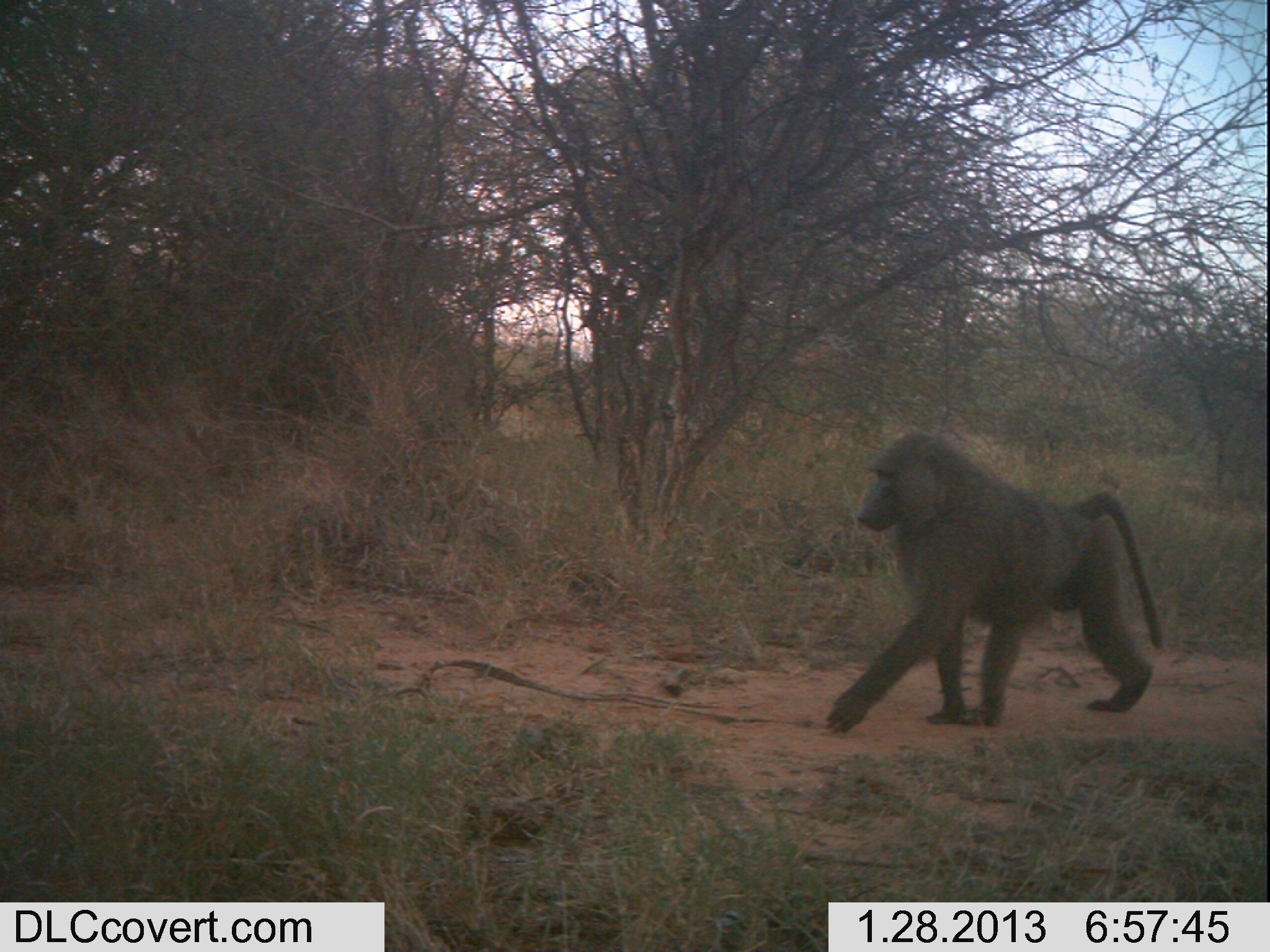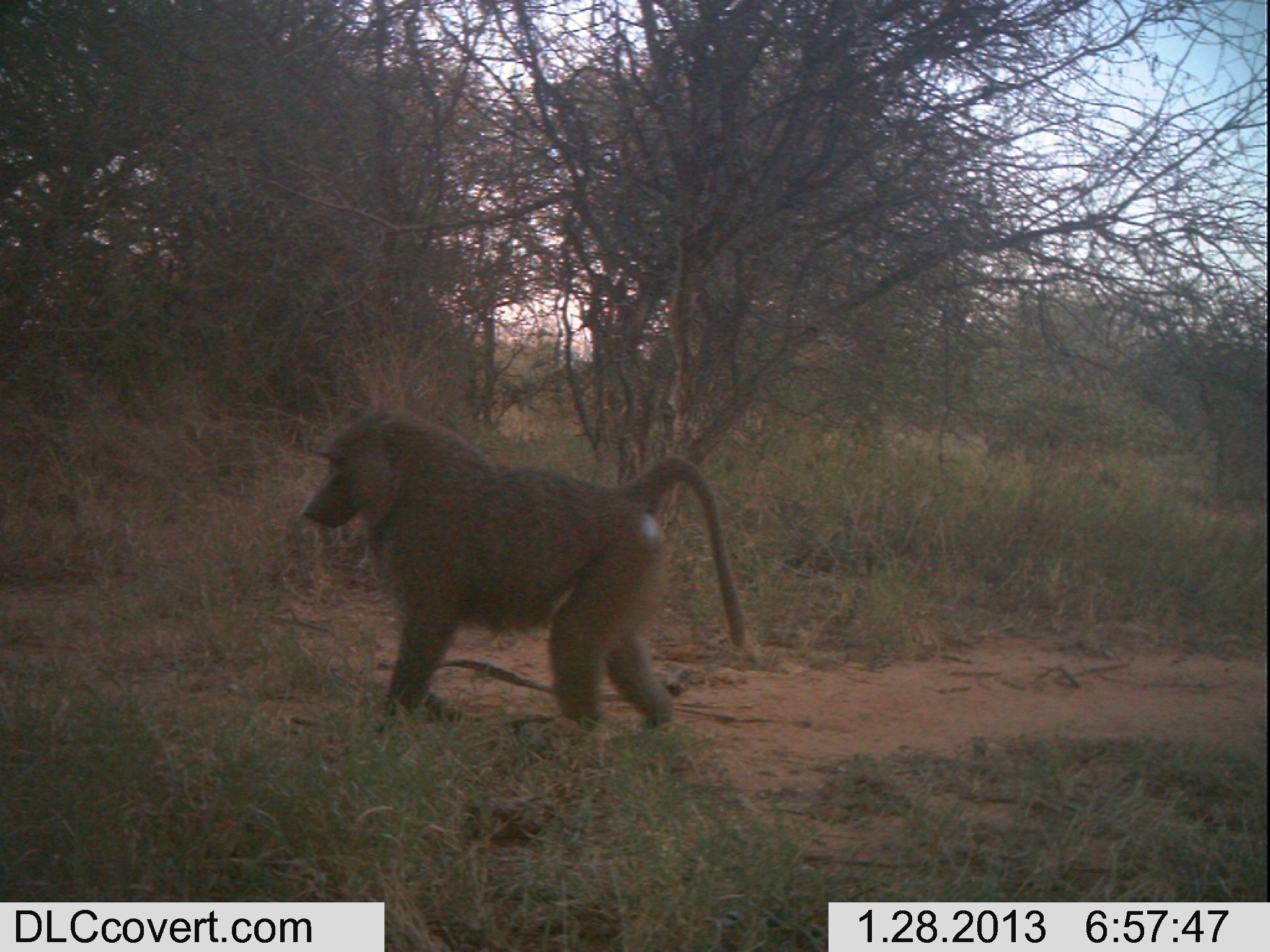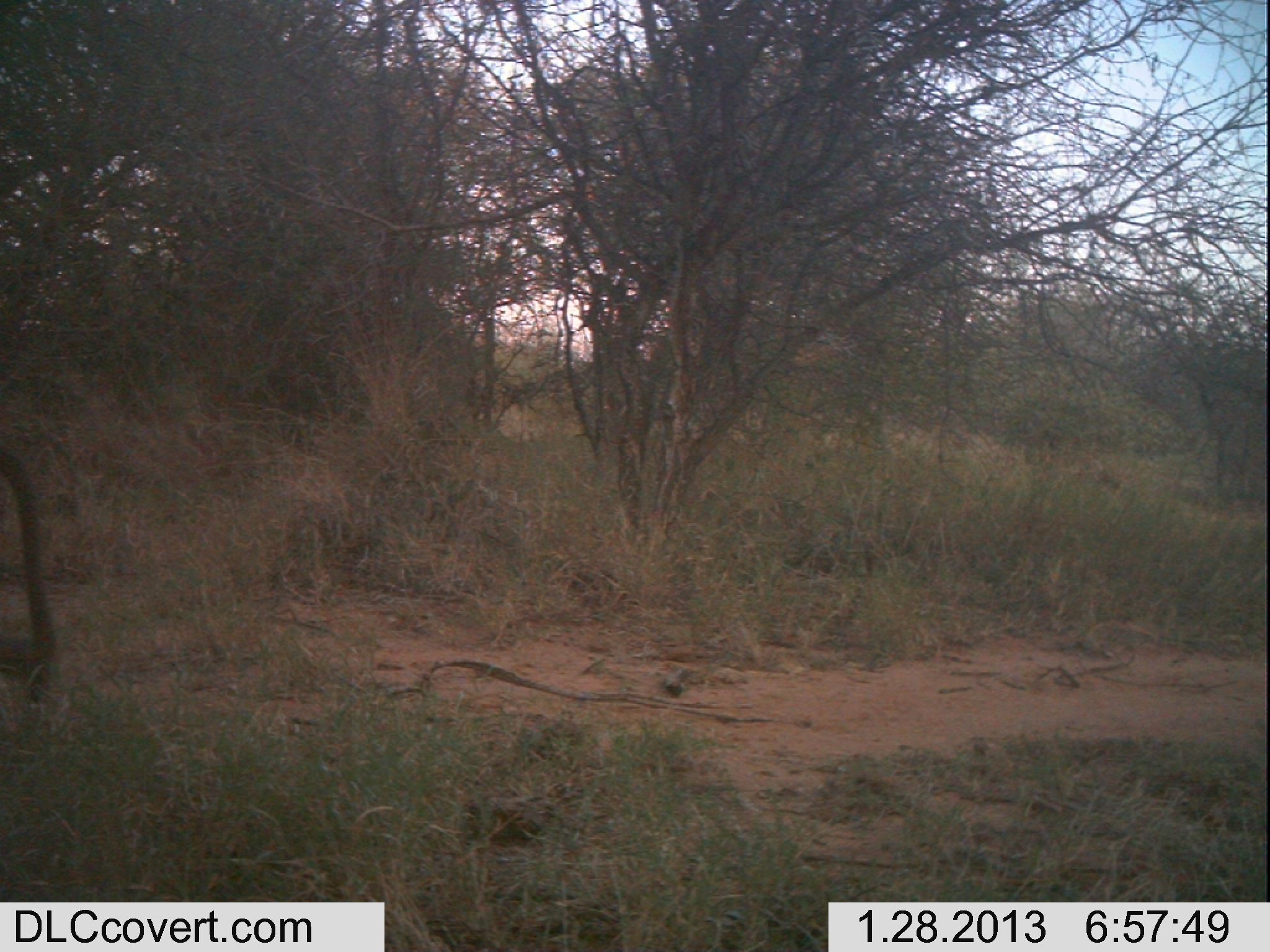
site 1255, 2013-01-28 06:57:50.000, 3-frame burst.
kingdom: Animalia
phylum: Chordata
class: Mammalia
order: Primates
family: Cercopithecidae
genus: Papio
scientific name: Papio anubis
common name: olive baboon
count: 1